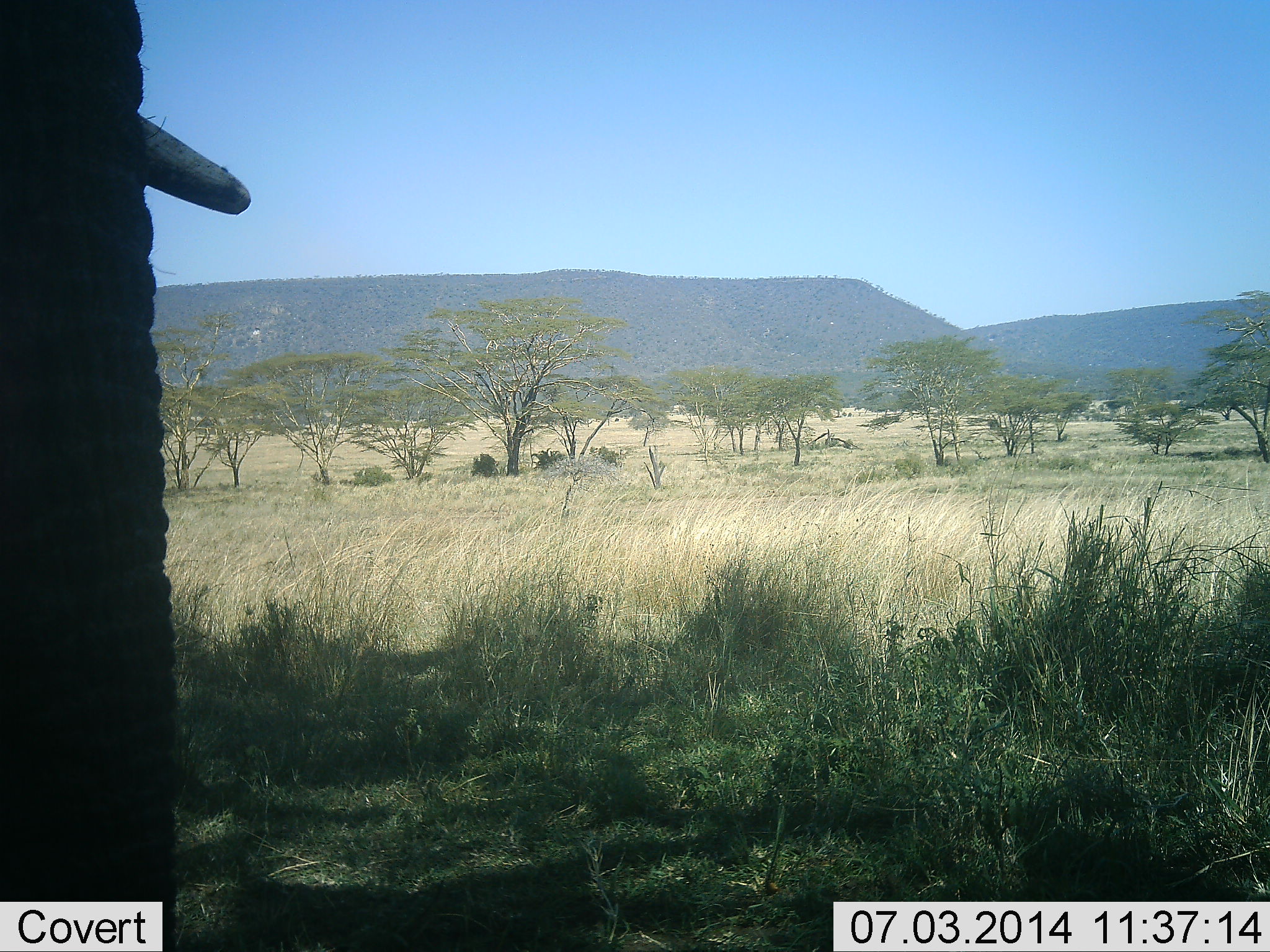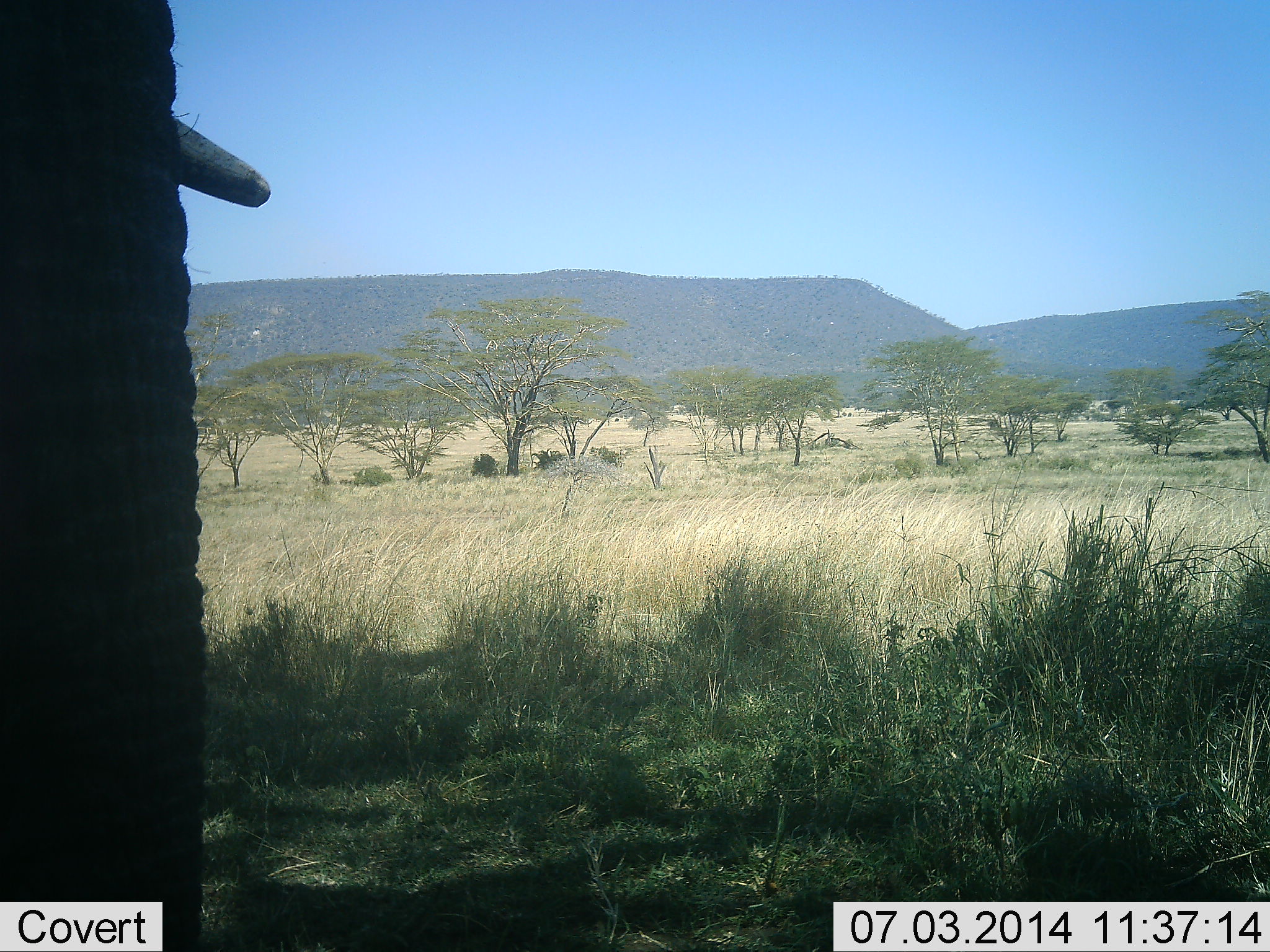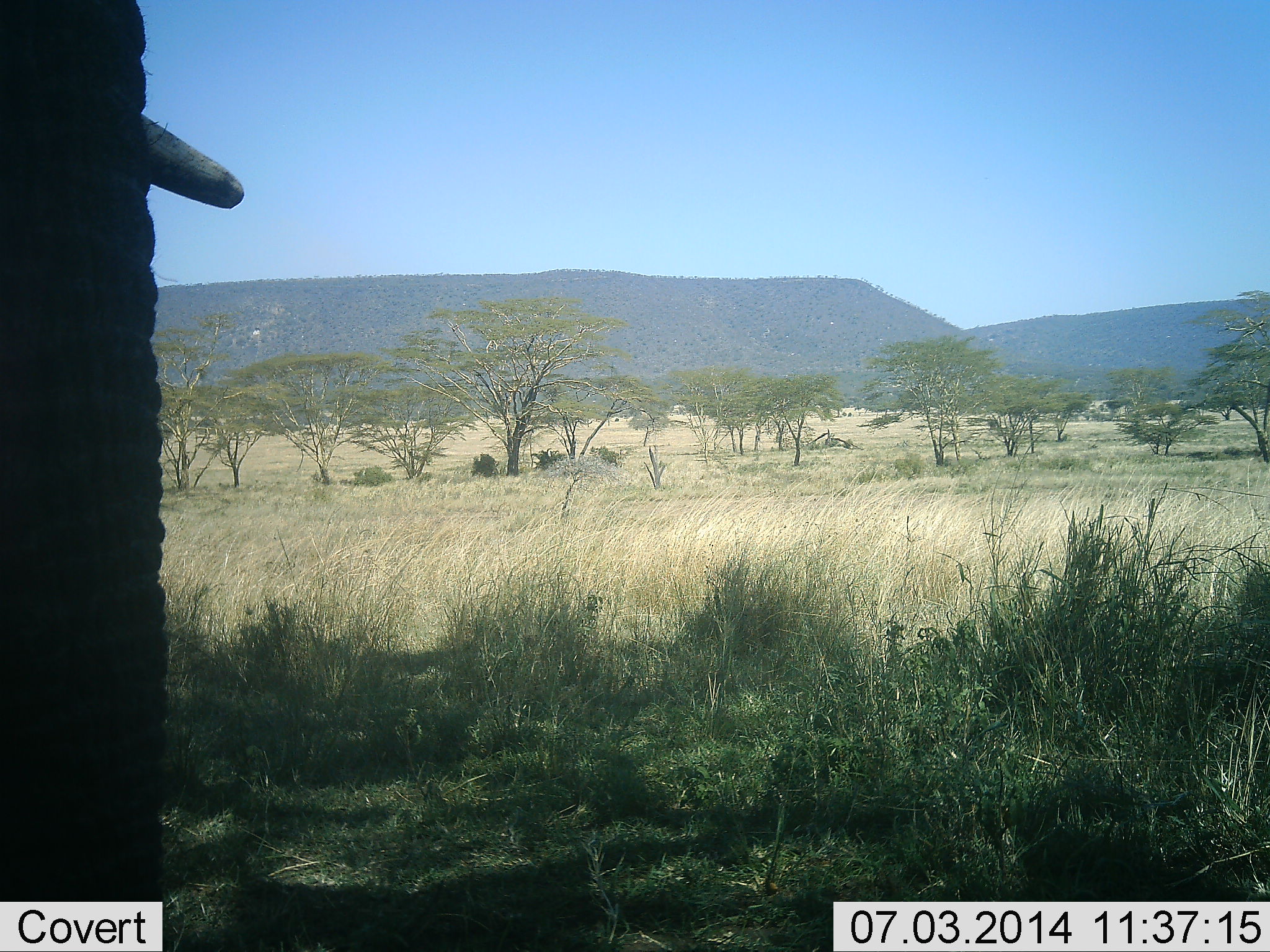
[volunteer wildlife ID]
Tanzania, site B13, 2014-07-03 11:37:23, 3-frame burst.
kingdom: Animalia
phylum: Chordata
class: Mammalia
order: Proboscidea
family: Elephantidae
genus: Loxodonta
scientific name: Loxodonta africana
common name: african bush elephant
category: elephant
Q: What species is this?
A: Elephant (african bush elephant) (Loxodonta africana).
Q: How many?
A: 1.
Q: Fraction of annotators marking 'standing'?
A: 100%.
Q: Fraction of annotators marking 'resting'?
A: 0%.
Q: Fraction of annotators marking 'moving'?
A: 0%.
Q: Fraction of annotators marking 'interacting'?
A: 0%.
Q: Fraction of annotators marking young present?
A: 0%.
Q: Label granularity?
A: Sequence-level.